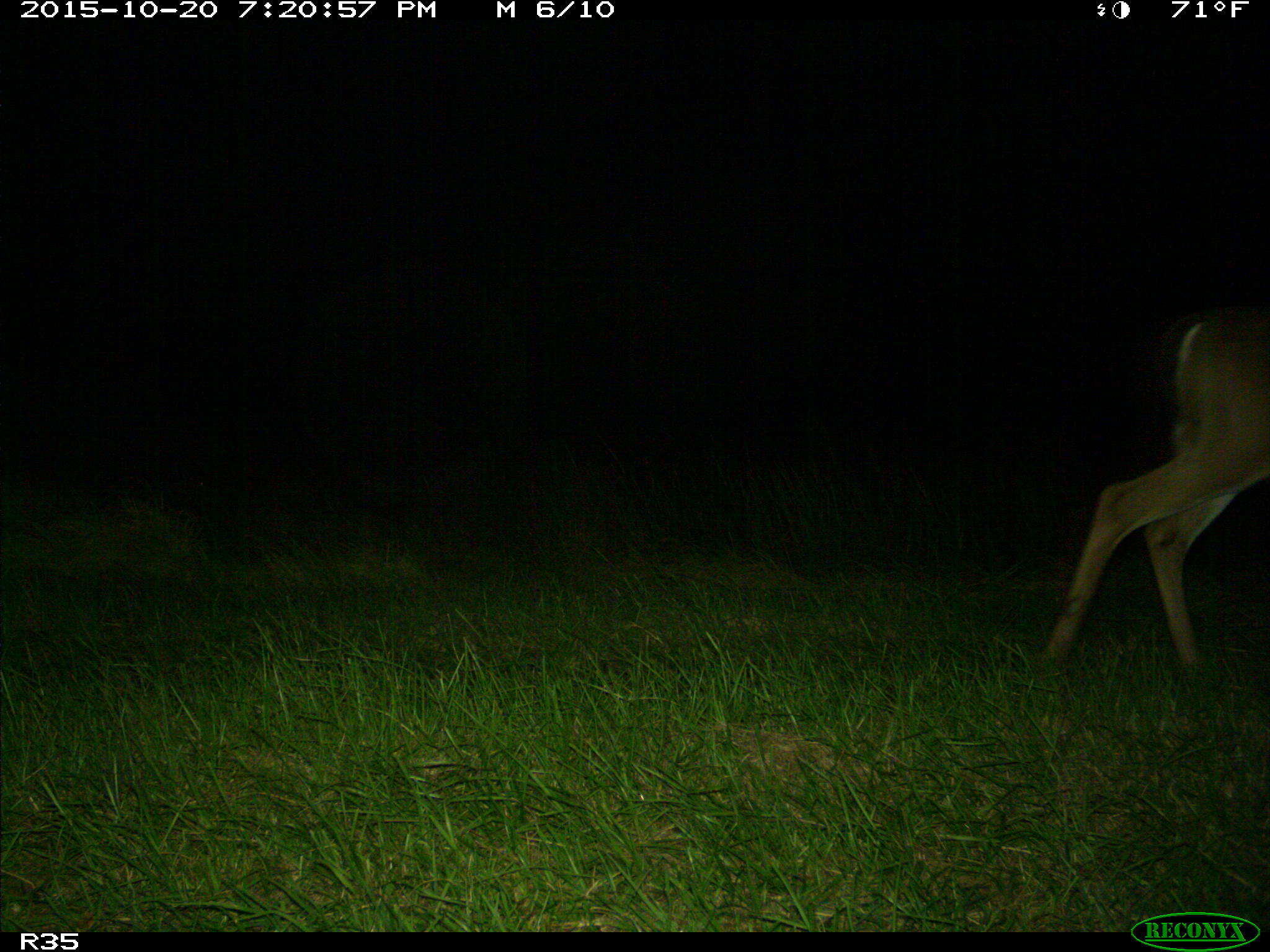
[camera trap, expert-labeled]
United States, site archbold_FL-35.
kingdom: Animalia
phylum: Chordata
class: Mammalia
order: Artiodactyla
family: Cervidae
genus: Odocoileus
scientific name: Odocoileus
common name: deer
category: unidentified deer